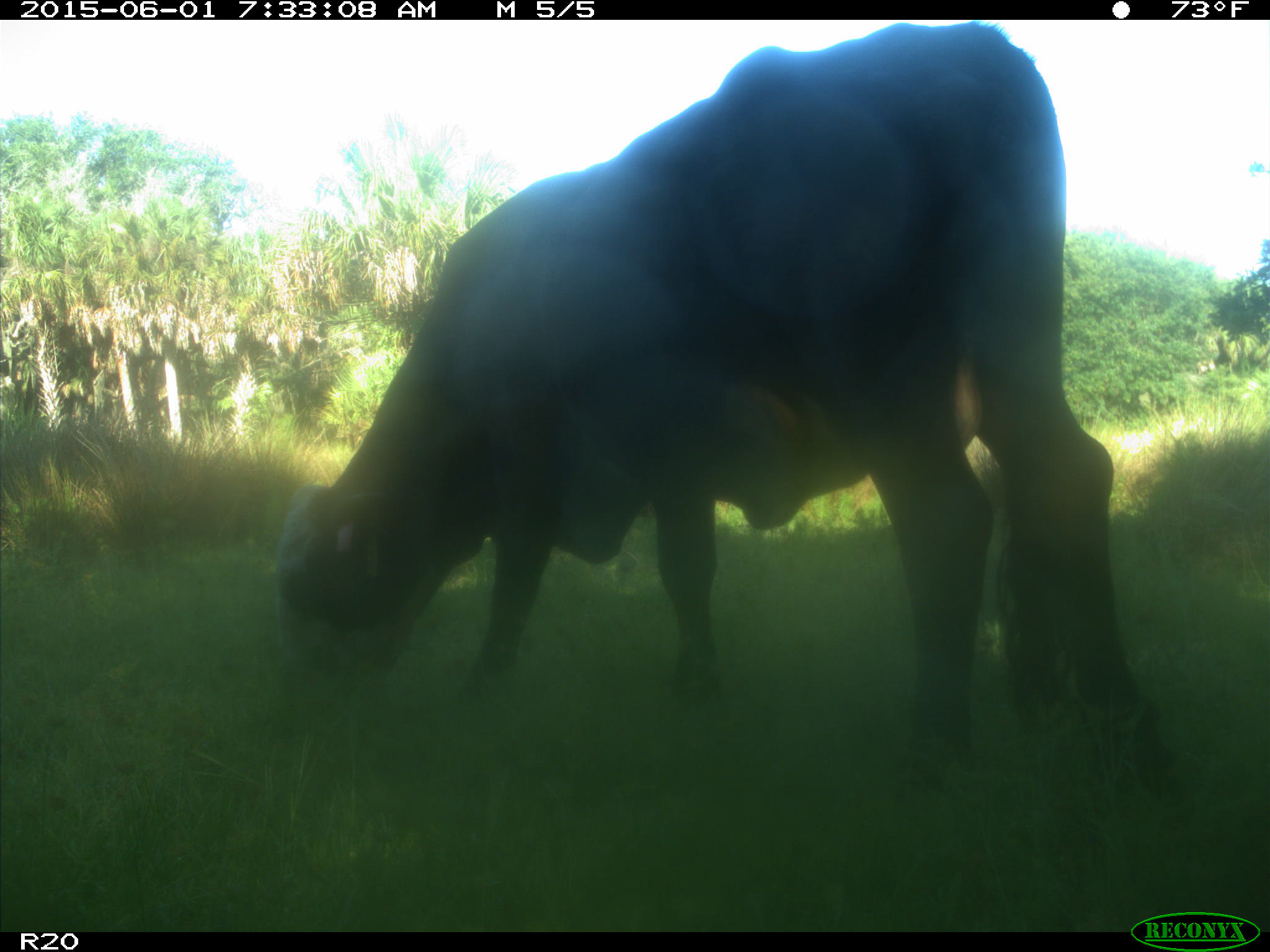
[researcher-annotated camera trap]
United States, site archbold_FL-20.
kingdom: Animalia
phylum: Chordata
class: Mammalia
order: Artiodactyla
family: Bovidae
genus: Bos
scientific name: Bos taurus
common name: domestic cow